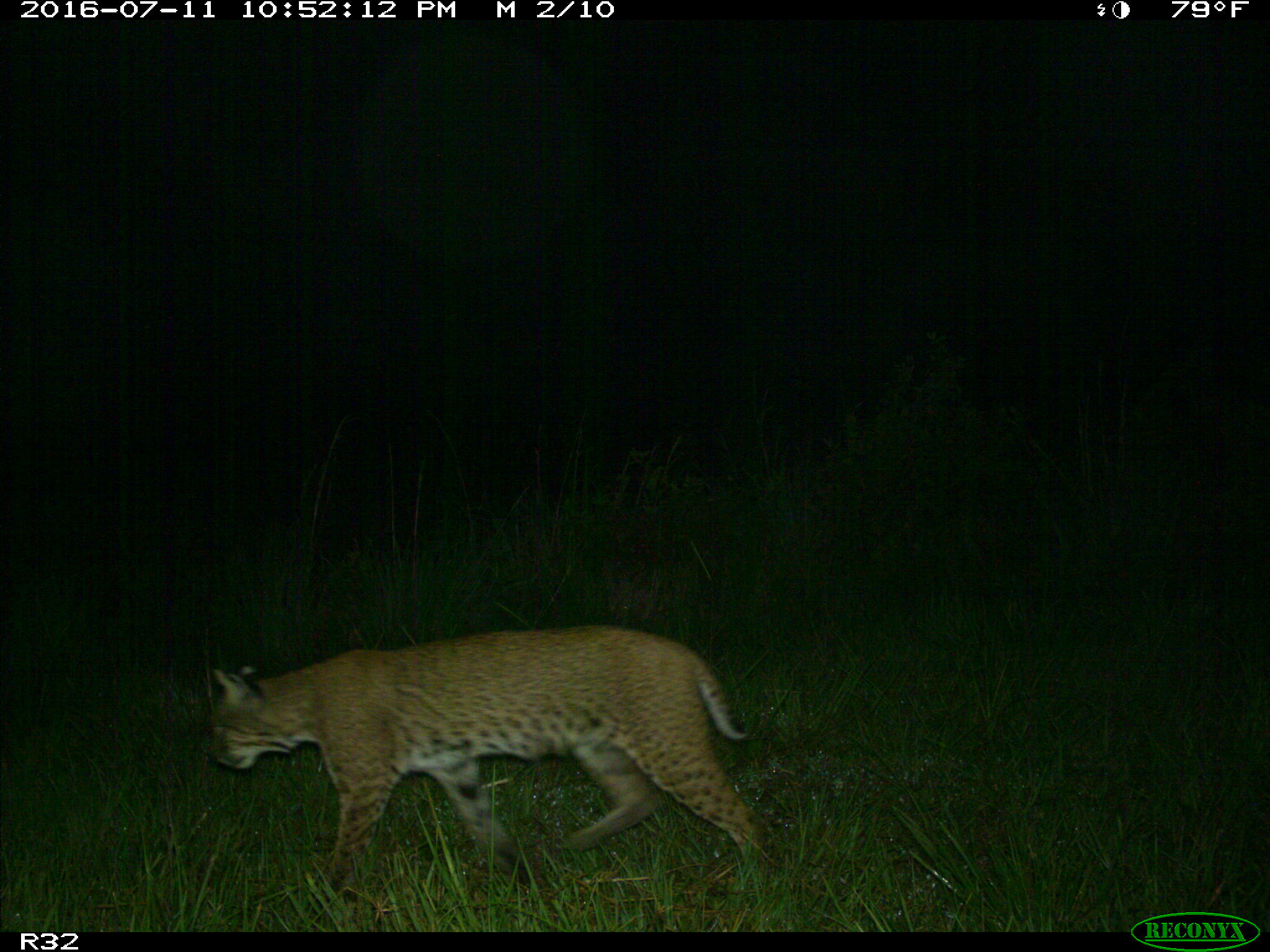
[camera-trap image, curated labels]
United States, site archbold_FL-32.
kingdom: Animalia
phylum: Chordata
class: Mammalia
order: Carnivora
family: Felidae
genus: Lynx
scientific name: Lynx rufus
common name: bobcat